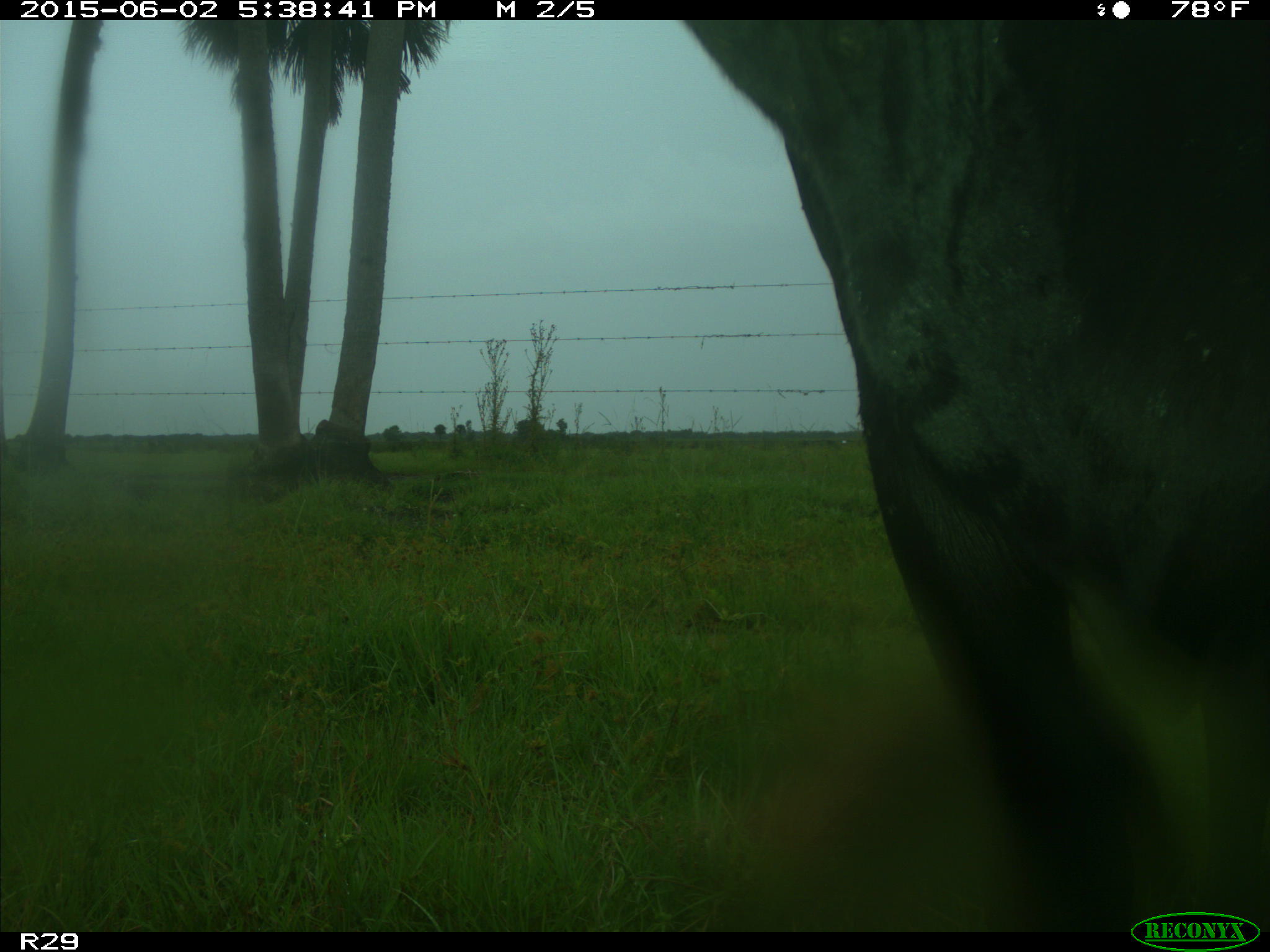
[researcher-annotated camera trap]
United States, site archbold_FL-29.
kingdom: Animalia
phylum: Chordata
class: Mammalia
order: Artiodactyla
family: Bovidae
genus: Bos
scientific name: Bos taurus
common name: domestic cow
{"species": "Bos taurus (domestic cow)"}